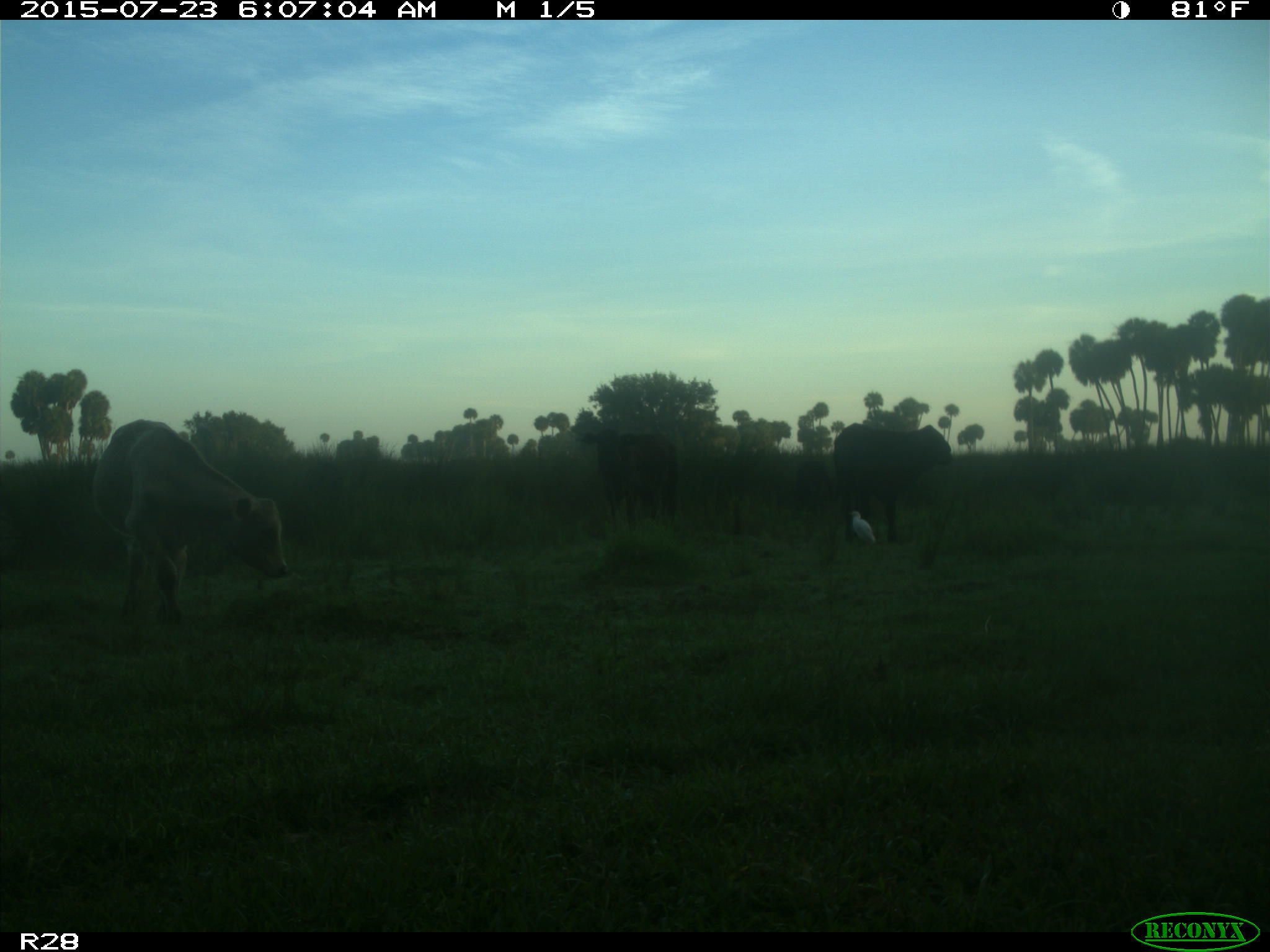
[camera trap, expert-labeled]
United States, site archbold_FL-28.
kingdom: Animalia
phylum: Chordata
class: Mammalia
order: Artiodactyla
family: Bovidae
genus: Bos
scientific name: Bos taurus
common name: domestic cow